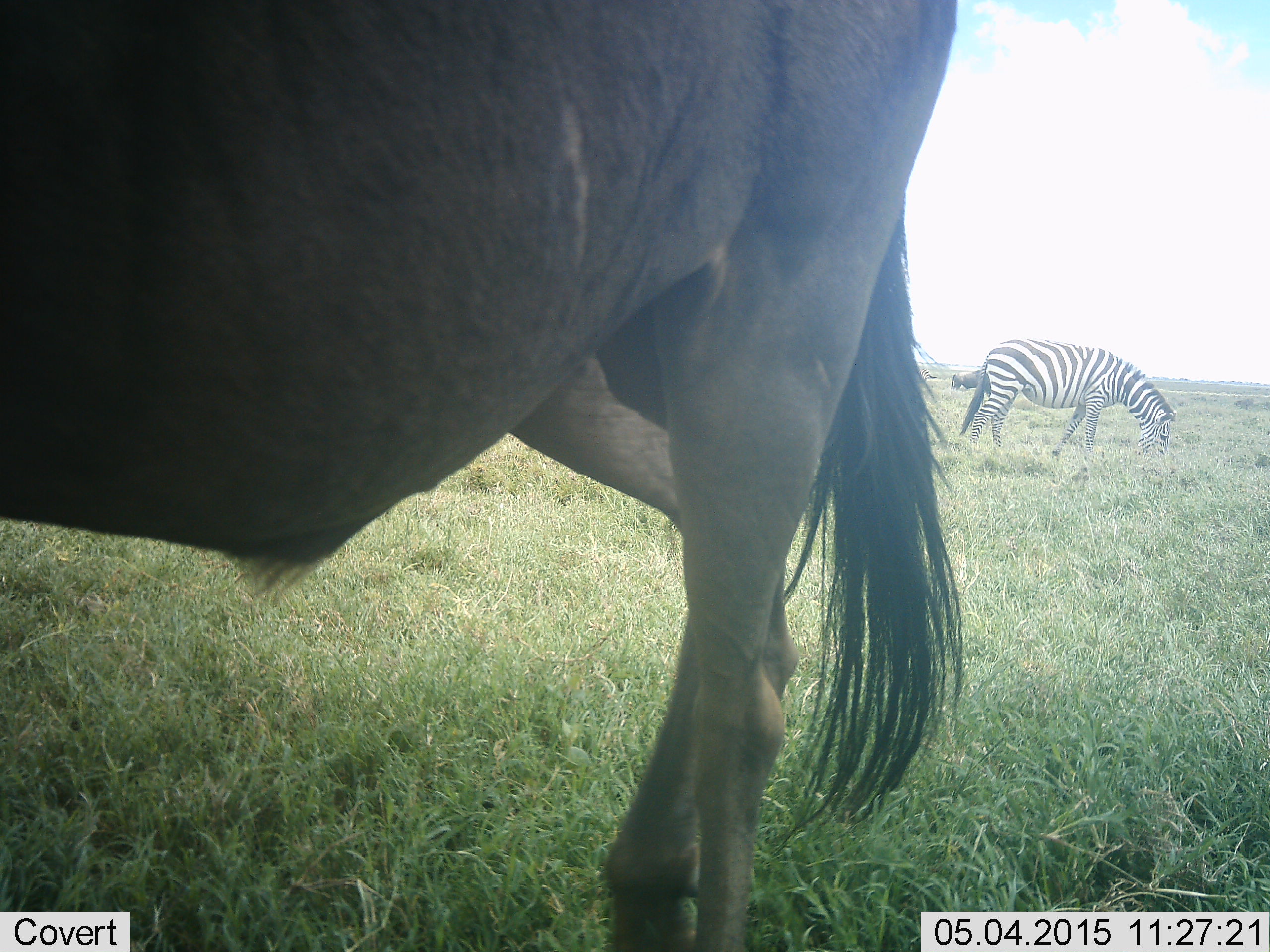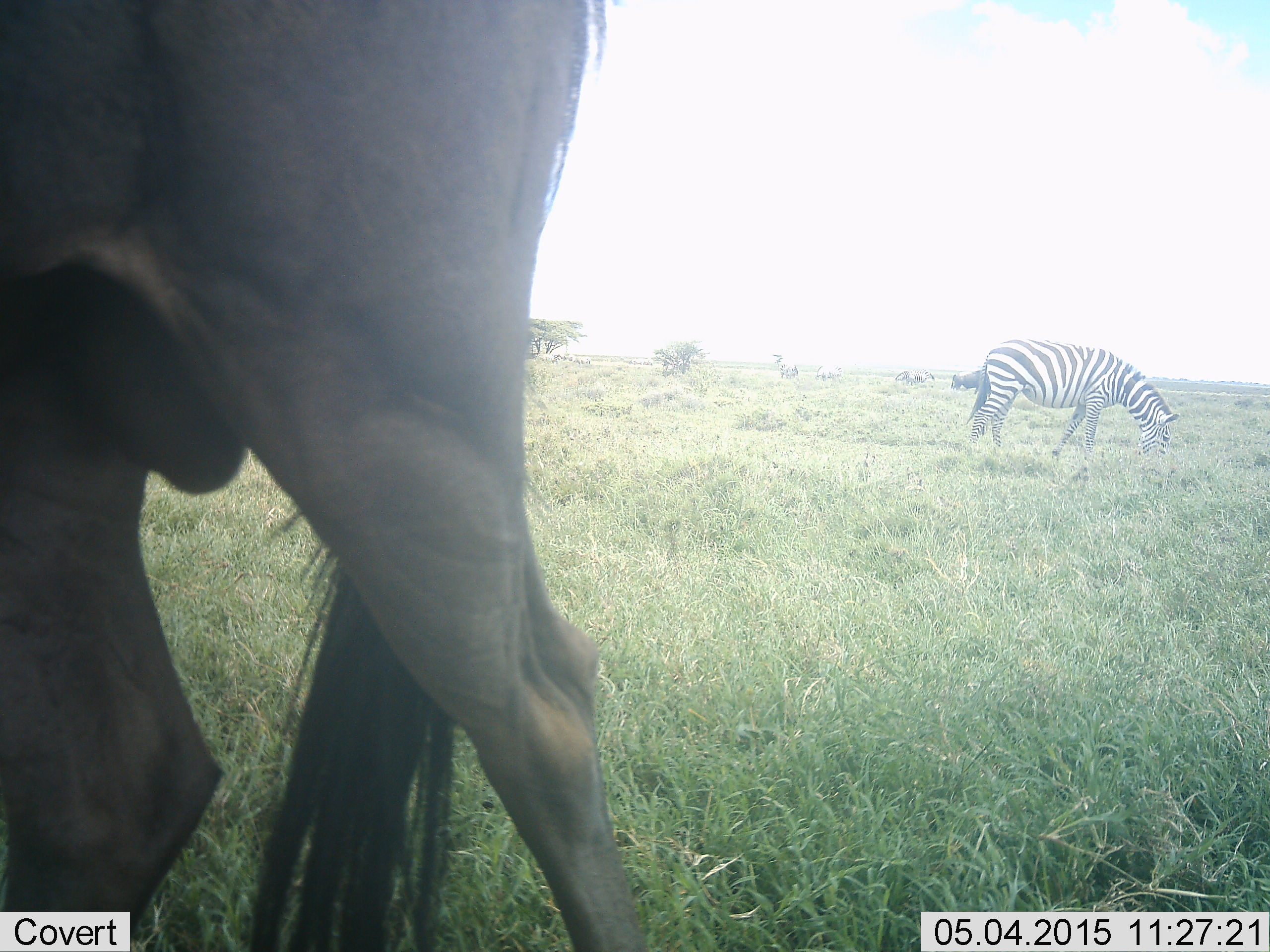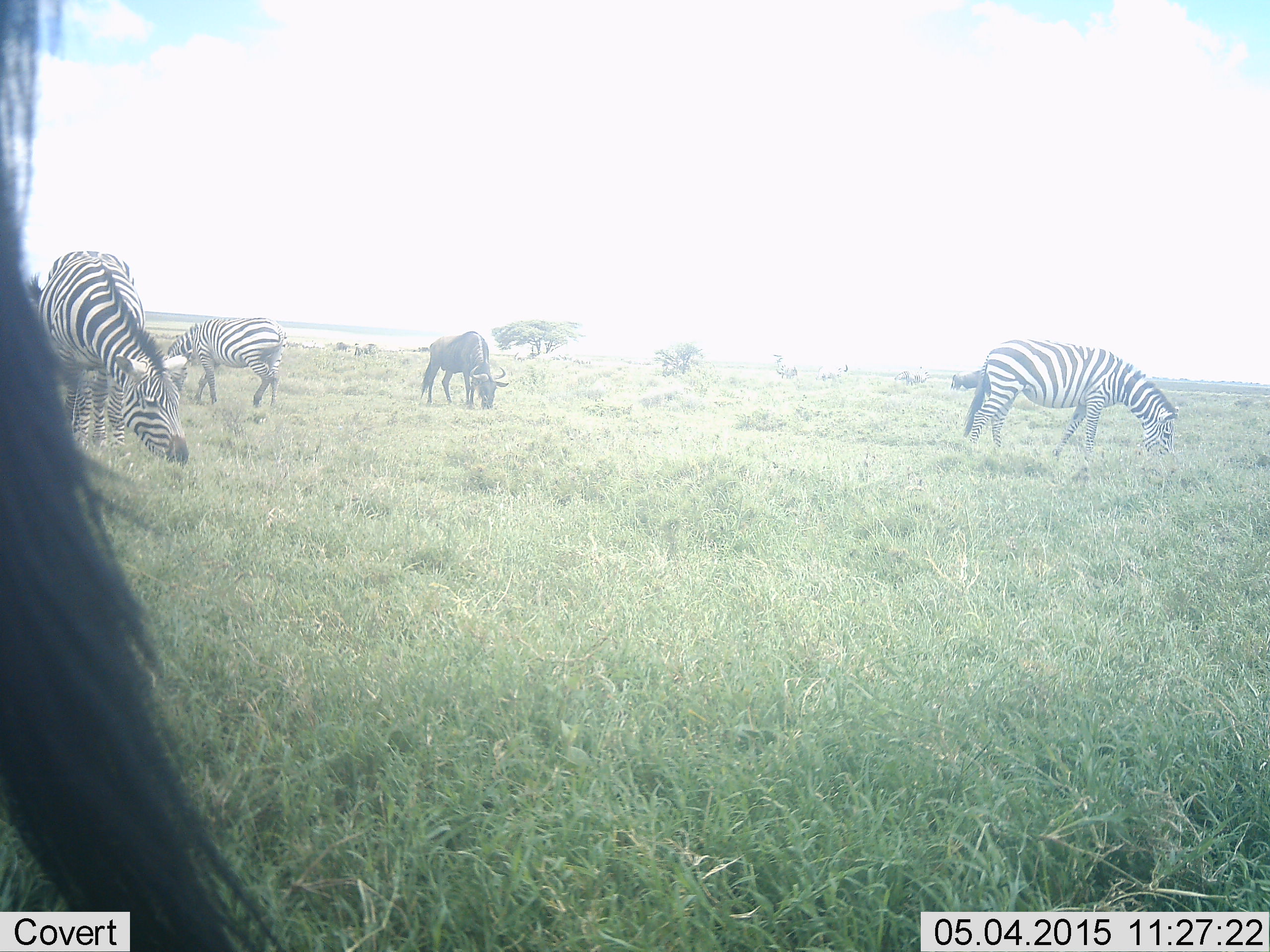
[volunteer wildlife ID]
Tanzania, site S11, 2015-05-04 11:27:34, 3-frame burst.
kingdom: Animalia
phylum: Chordata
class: Mammalia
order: Artiodactyla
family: Bovidae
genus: Connochaetes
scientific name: Connochaetes taurinus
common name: blue wildebeest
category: wildebeest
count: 2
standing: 40%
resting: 0%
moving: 60%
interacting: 0%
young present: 0%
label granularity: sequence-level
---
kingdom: Animalia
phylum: Chordata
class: Mammalia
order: Perissodactyla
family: Equidae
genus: Equus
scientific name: Equus quagga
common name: plains zebra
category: zebra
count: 3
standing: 27%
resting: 0%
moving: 0%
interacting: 0%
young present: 0%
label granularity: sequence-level